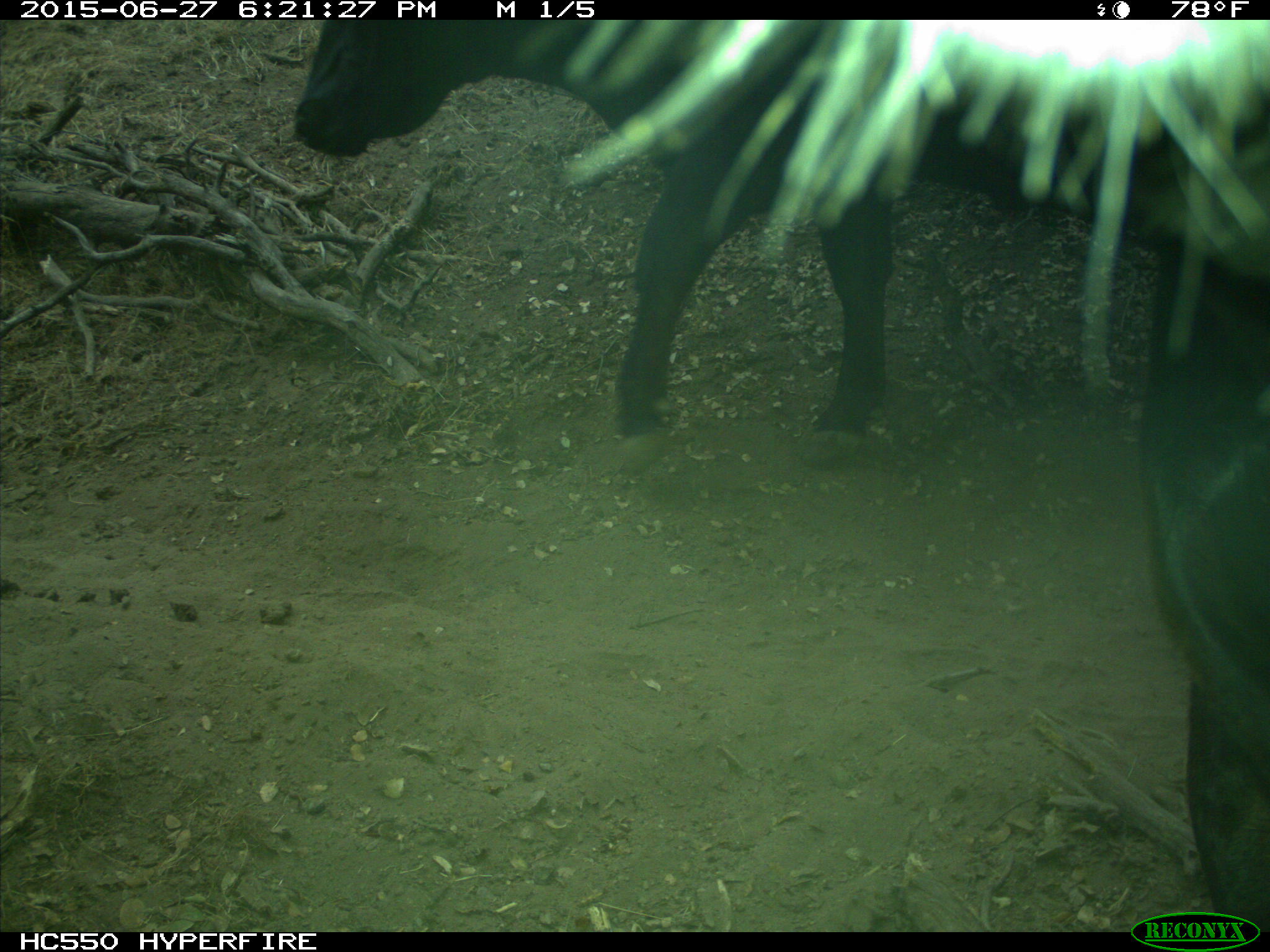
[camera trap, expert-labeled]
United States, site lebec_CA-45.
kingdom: Animalia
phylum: Chordata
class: Mammalia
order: Artiodactyla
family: Bovidae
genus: Bos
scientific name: Bos taurus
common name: domestic cow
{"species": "Bos taurus (domestic cow)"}